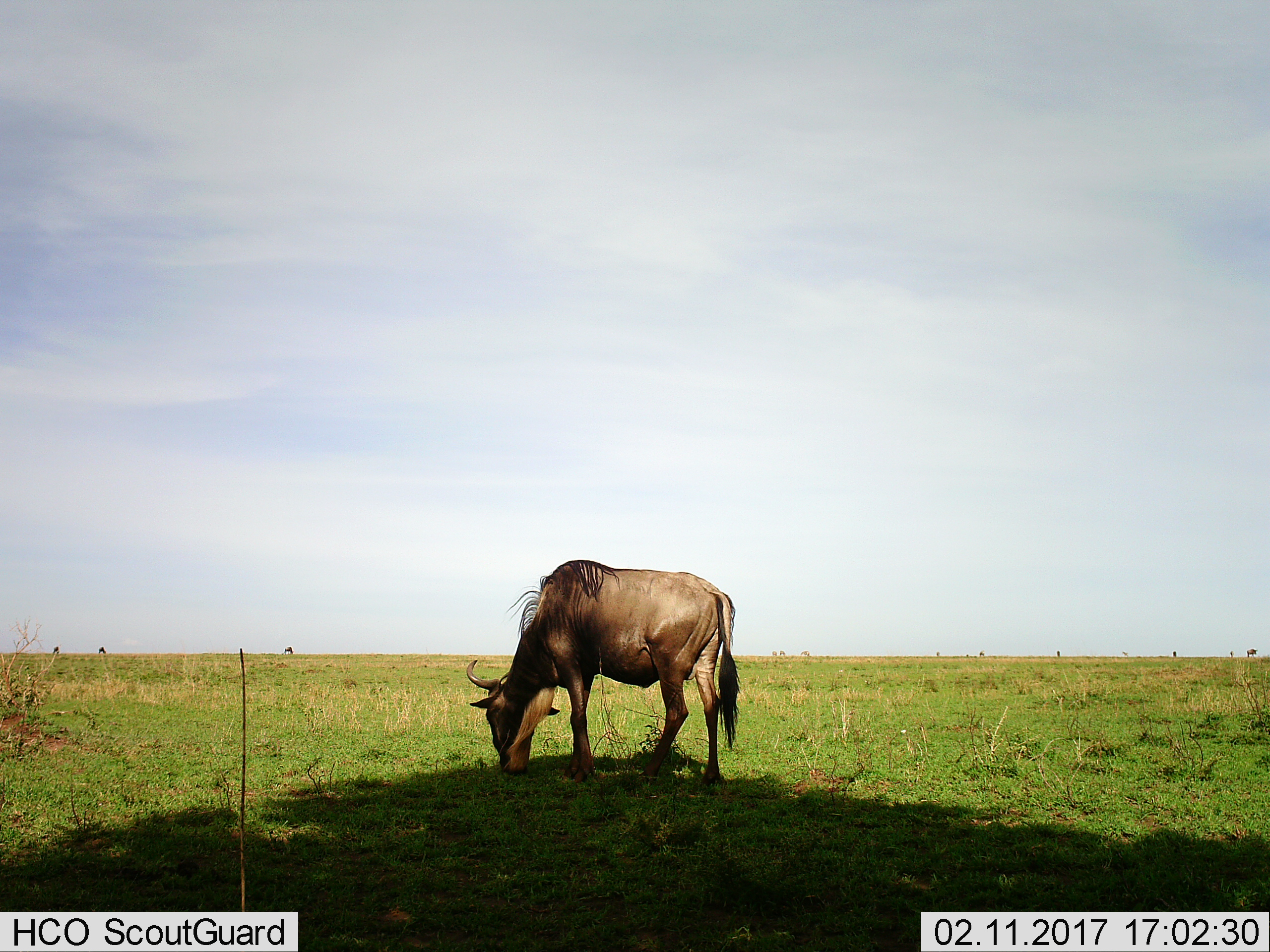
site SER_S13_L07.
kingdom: Animalia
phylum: Chordata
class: Mammalia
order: Artiodactyla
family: Bovidae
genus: Connochaetes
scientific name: Connochaetes taurinus taurinus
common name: blue wildebeest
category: wildebeestblue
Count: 1.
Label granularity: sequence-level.